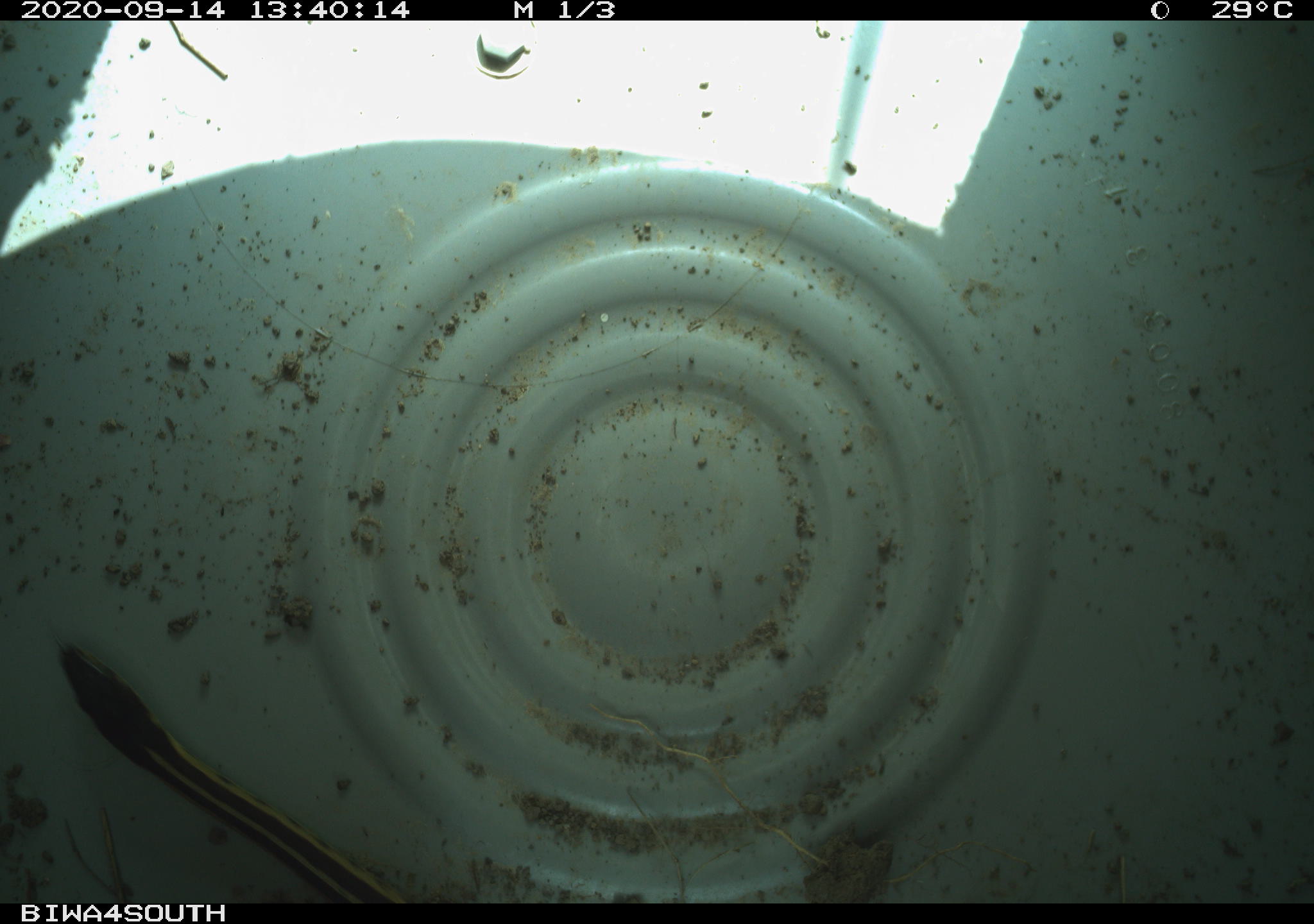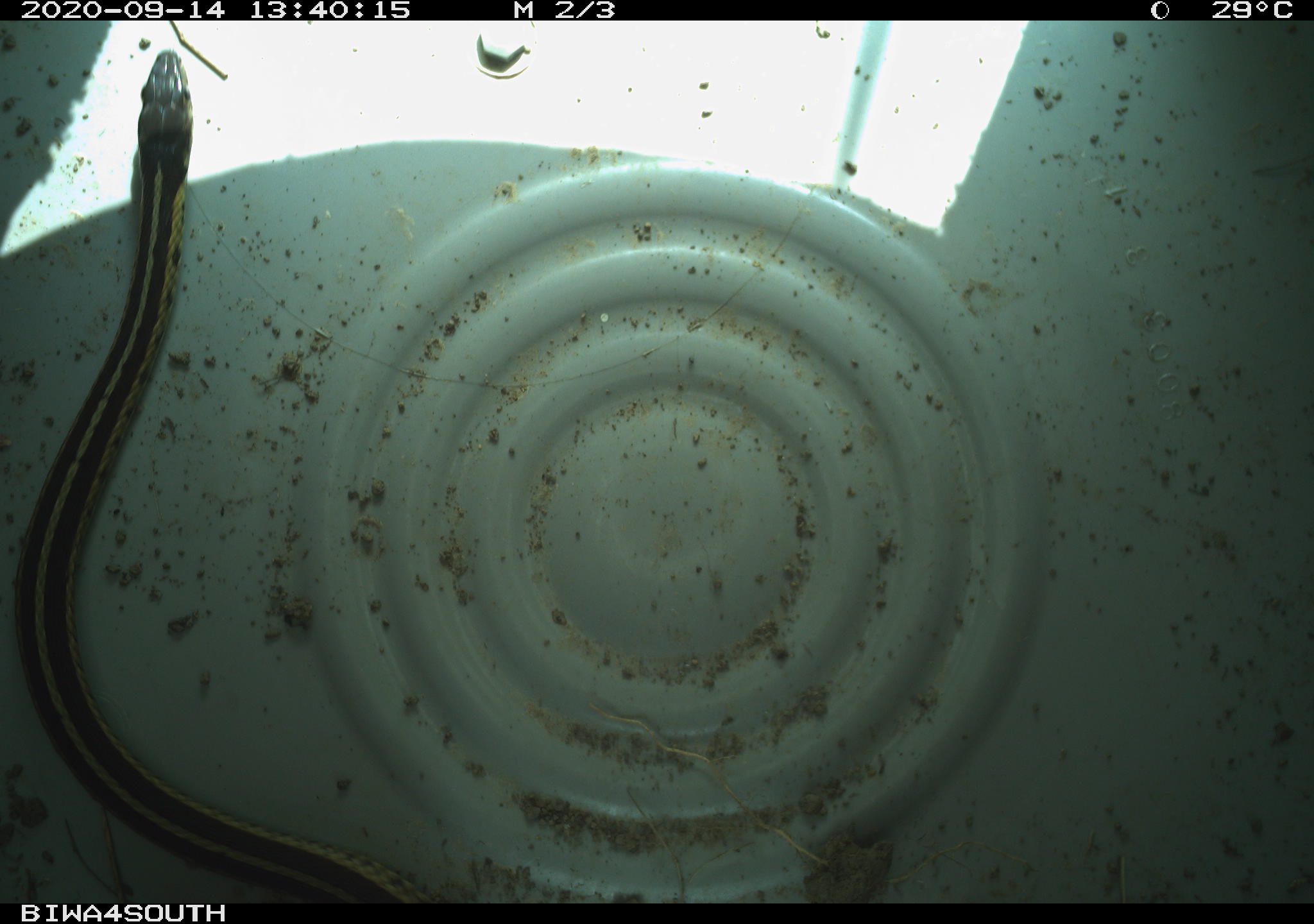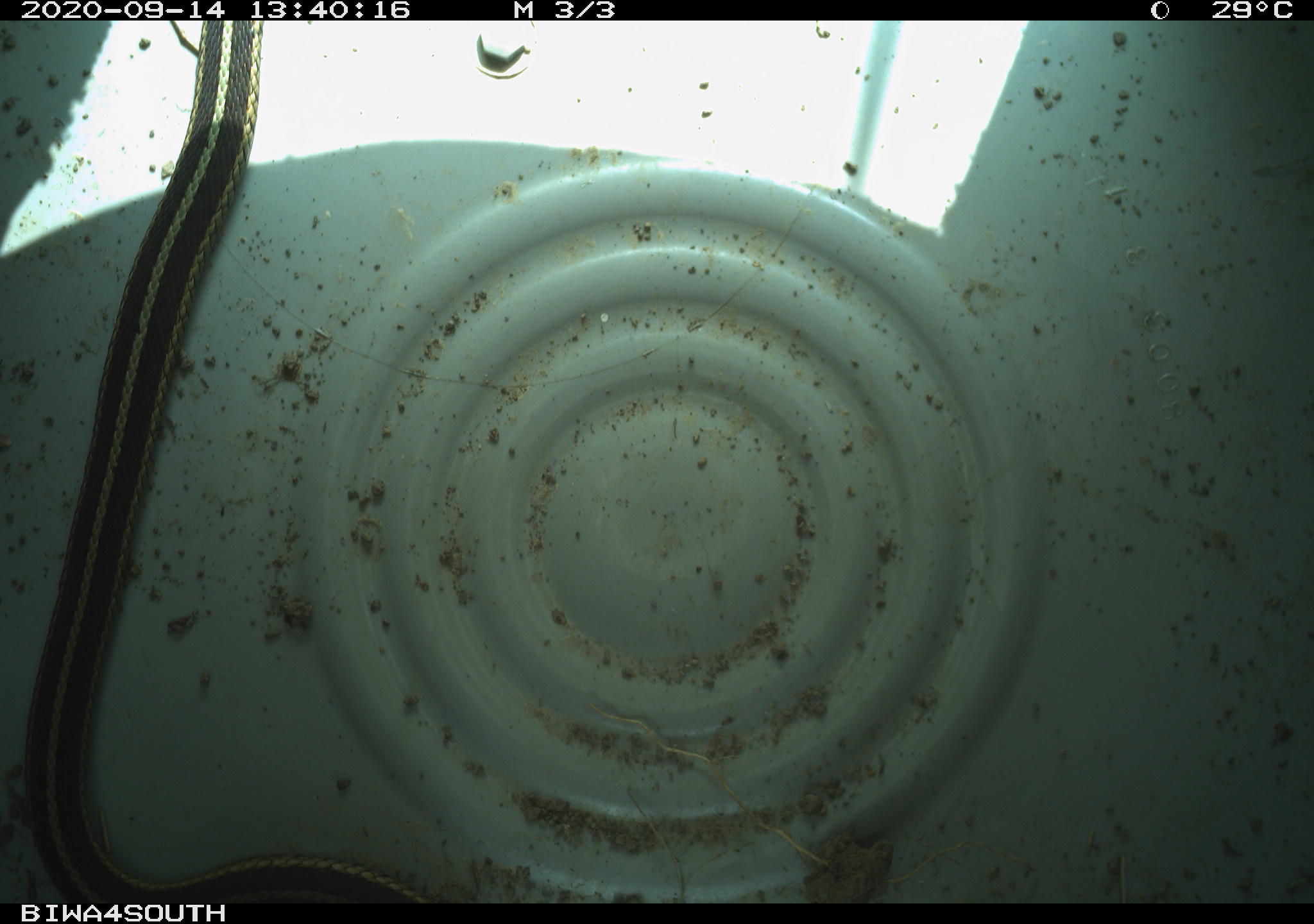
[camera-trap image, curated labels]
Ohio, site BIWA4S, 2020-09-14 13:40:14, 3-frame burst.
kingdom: Animalia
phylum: Chordata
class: Reptilia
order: Squamata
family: Colubridae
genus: Thamnophis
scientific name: Thamnophis sirtalis sirtalis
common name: eastern gartersnake